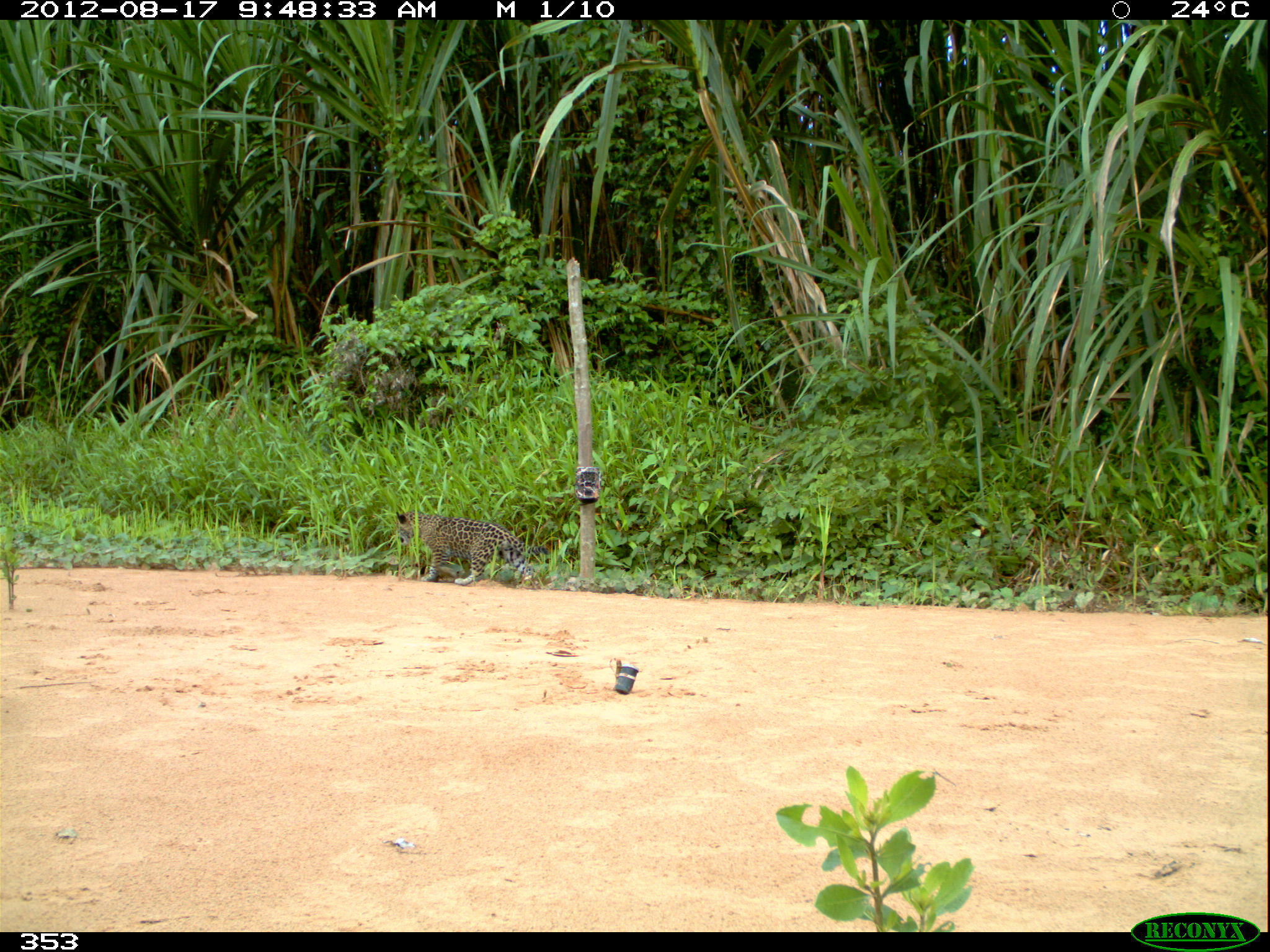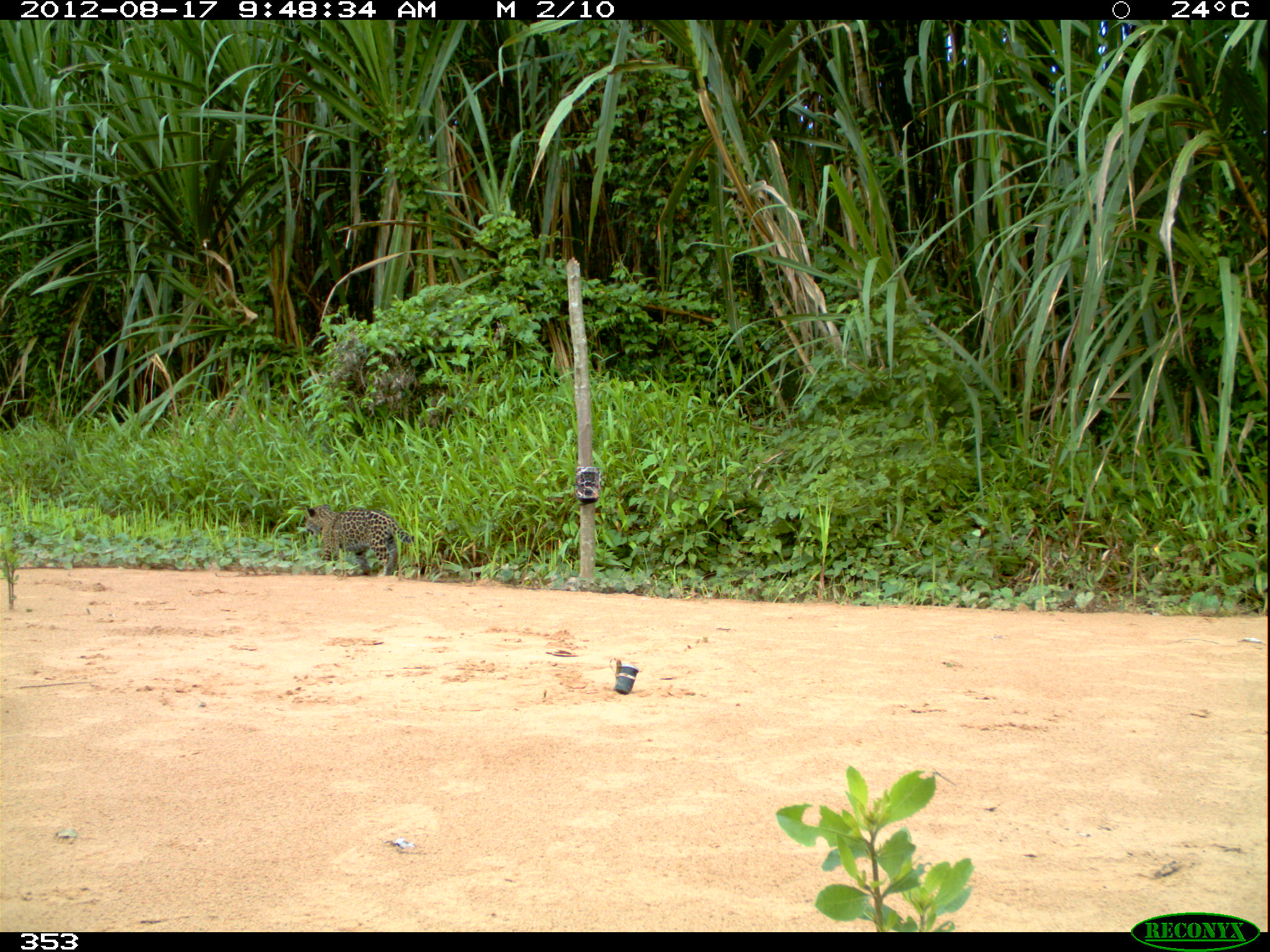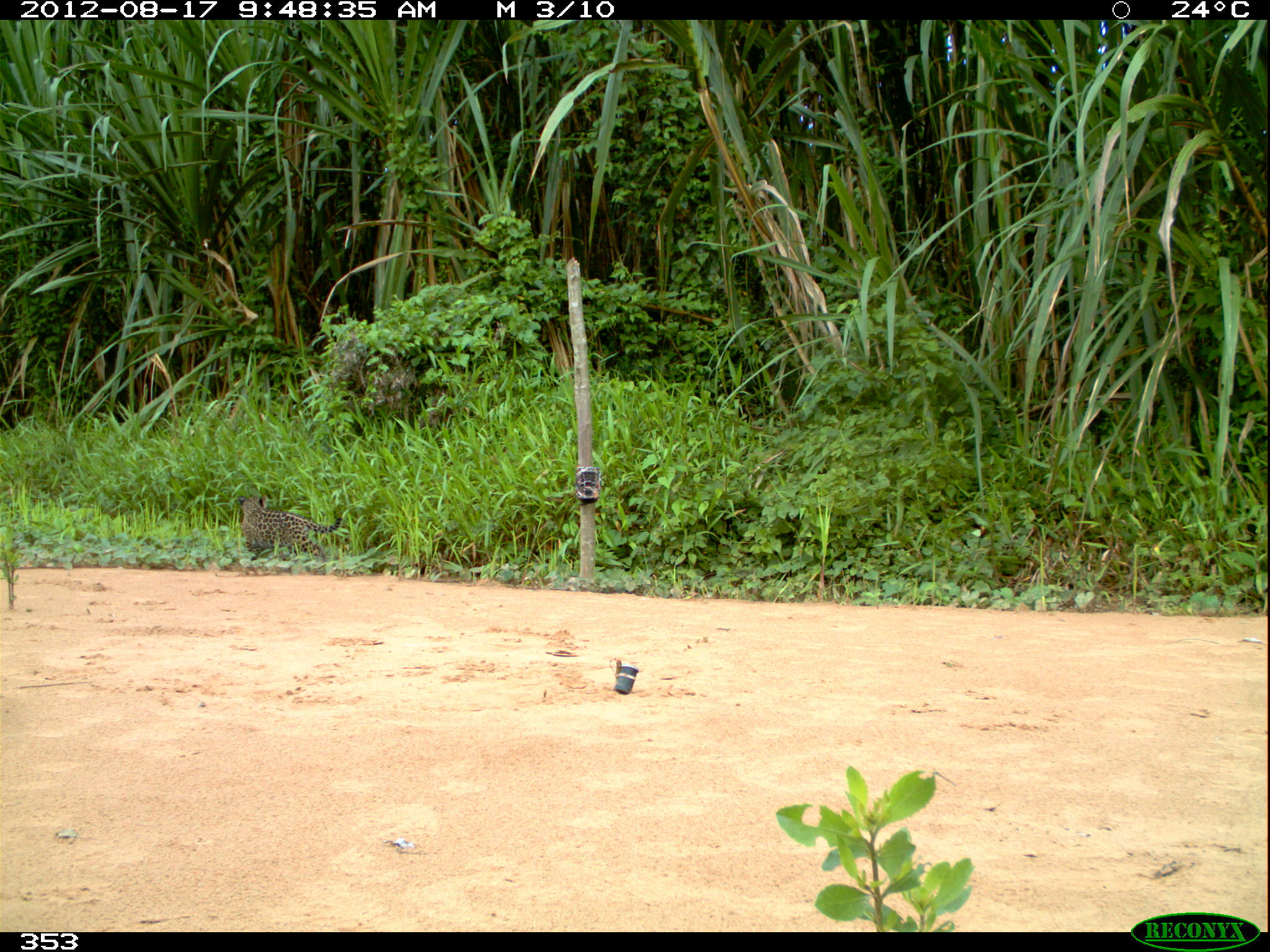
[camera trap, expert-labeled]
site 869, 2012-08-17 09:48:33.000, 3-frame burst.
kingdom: Animalia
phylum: Chordata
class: Mammalia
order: Carnivora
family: Felidae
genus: Panthera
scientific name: Panthera onca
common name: jaguar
Panthera onca (jaguar).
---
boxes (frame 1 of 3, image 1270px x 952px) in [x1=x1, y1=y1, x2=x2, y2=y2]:
panthera onca: [x1=394, y1=510, x2=549, y2=586]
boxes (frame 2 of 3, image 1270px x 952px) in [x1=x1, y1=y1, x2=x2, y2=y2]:
panthera onca: [x1=303, y1=503, x2=420, y2=576]